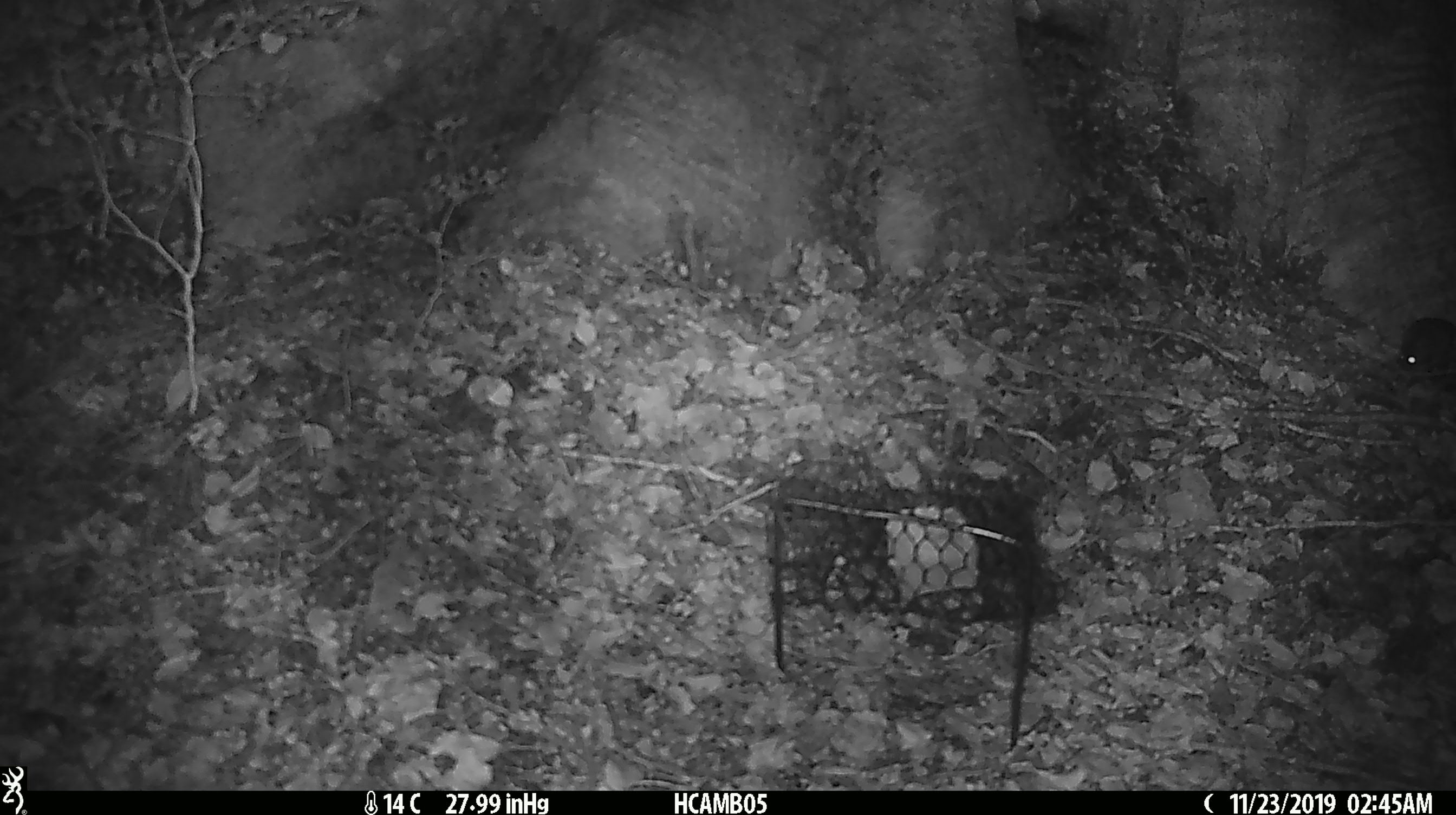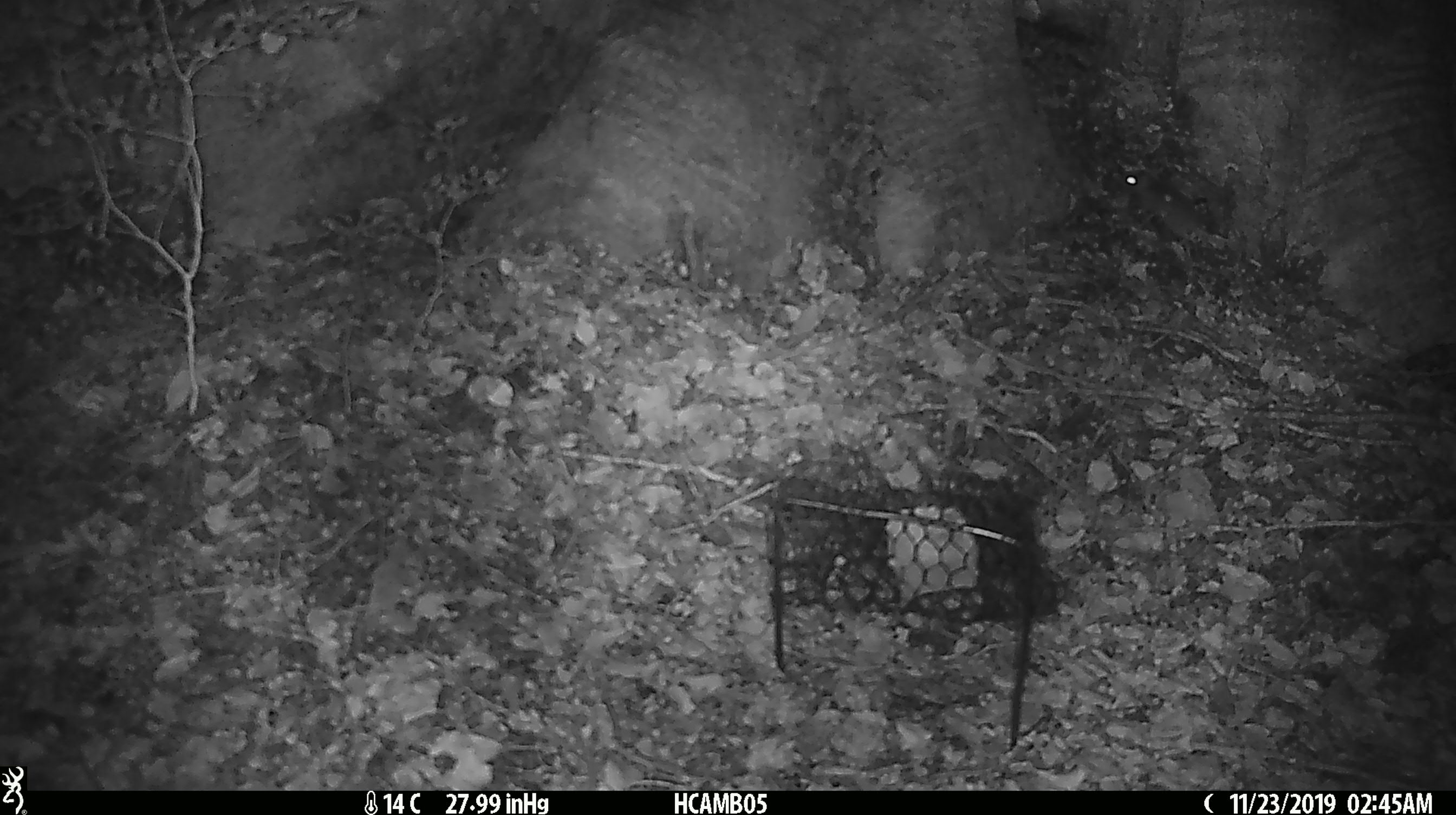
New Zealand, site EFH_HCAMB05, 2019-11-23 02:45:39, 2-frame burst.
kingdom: Animalia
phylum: Chordata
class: Mammalia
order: Rodentia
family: Muridae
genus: Mus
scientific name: Mus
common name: mouse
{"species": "mouse (Mus)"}